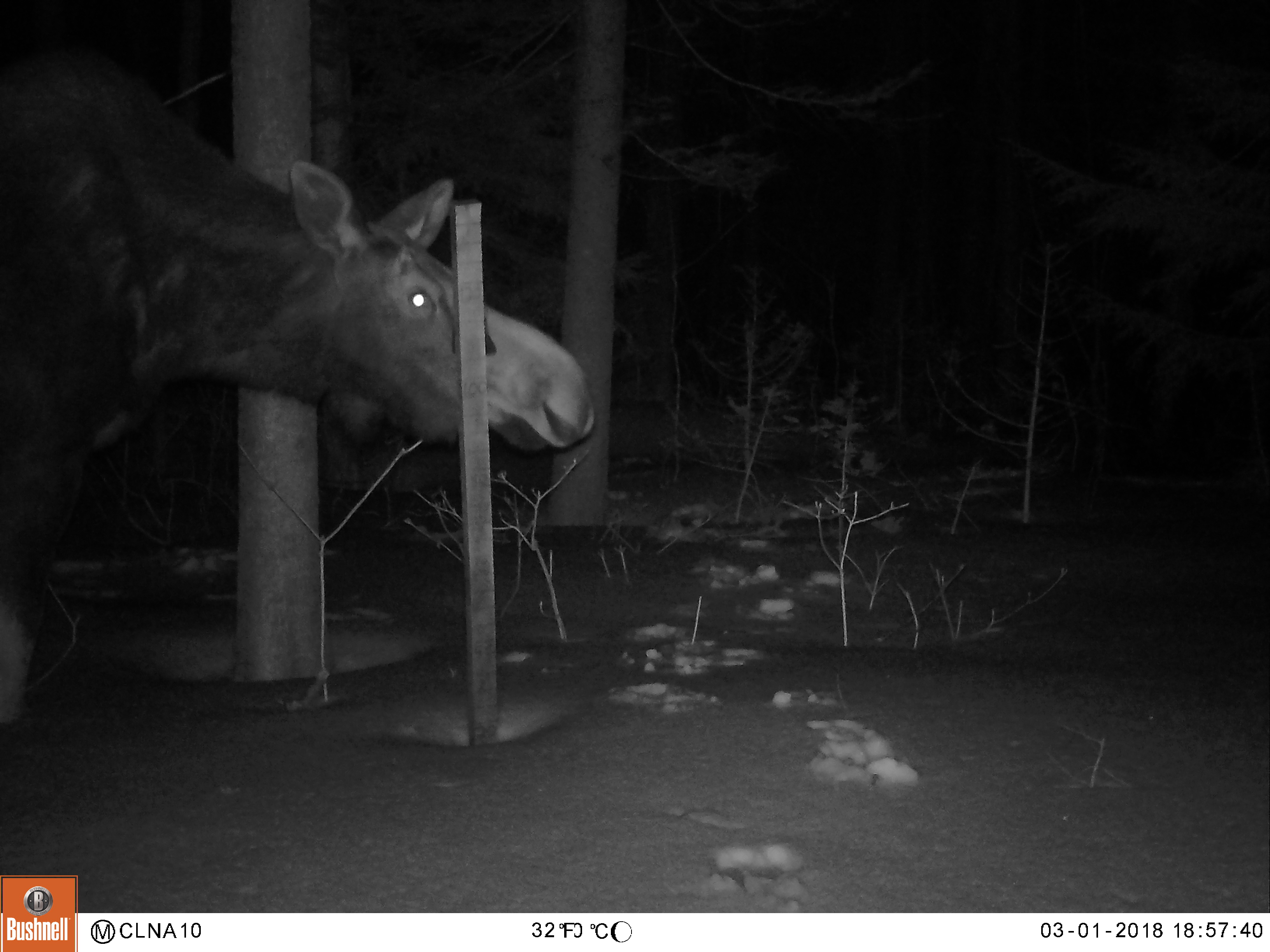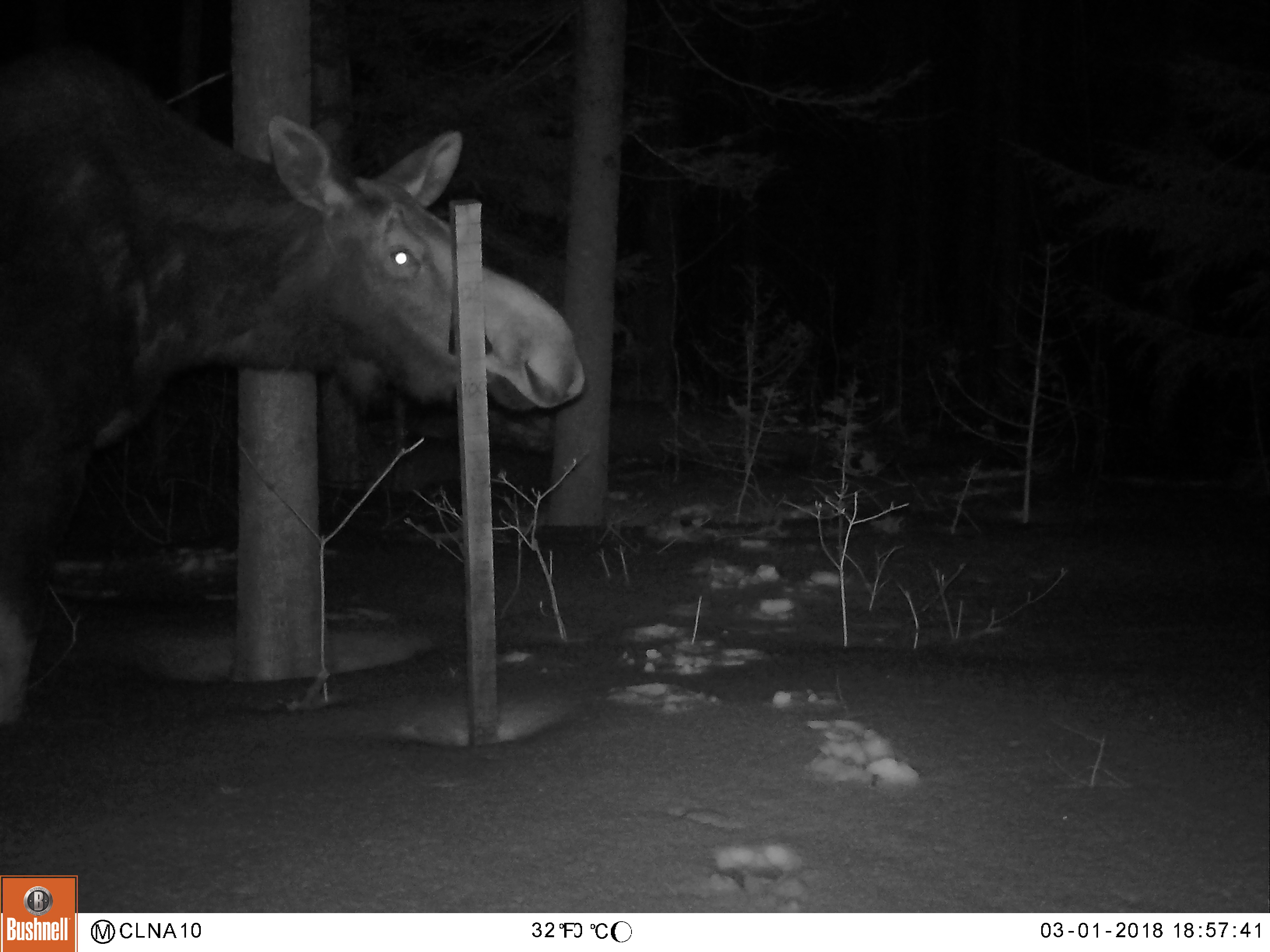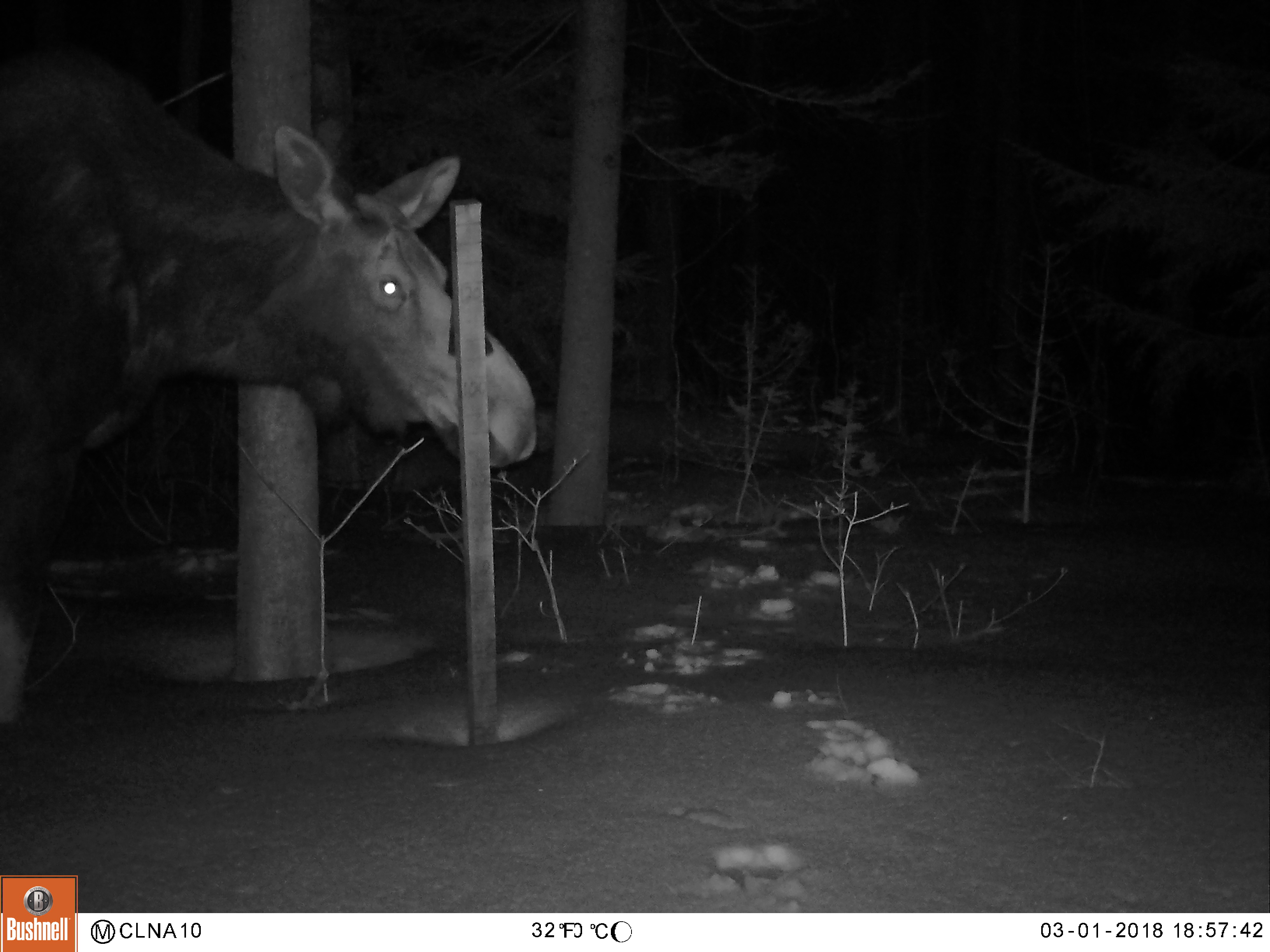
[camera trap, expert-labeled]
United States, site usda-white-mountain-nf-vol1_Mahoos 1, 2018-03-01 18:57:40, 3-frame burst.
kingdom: Animalia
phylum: Chordata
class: Mammalia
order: Artiodactyla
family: Cervidae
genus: Alces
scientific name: Alces alces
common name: moose